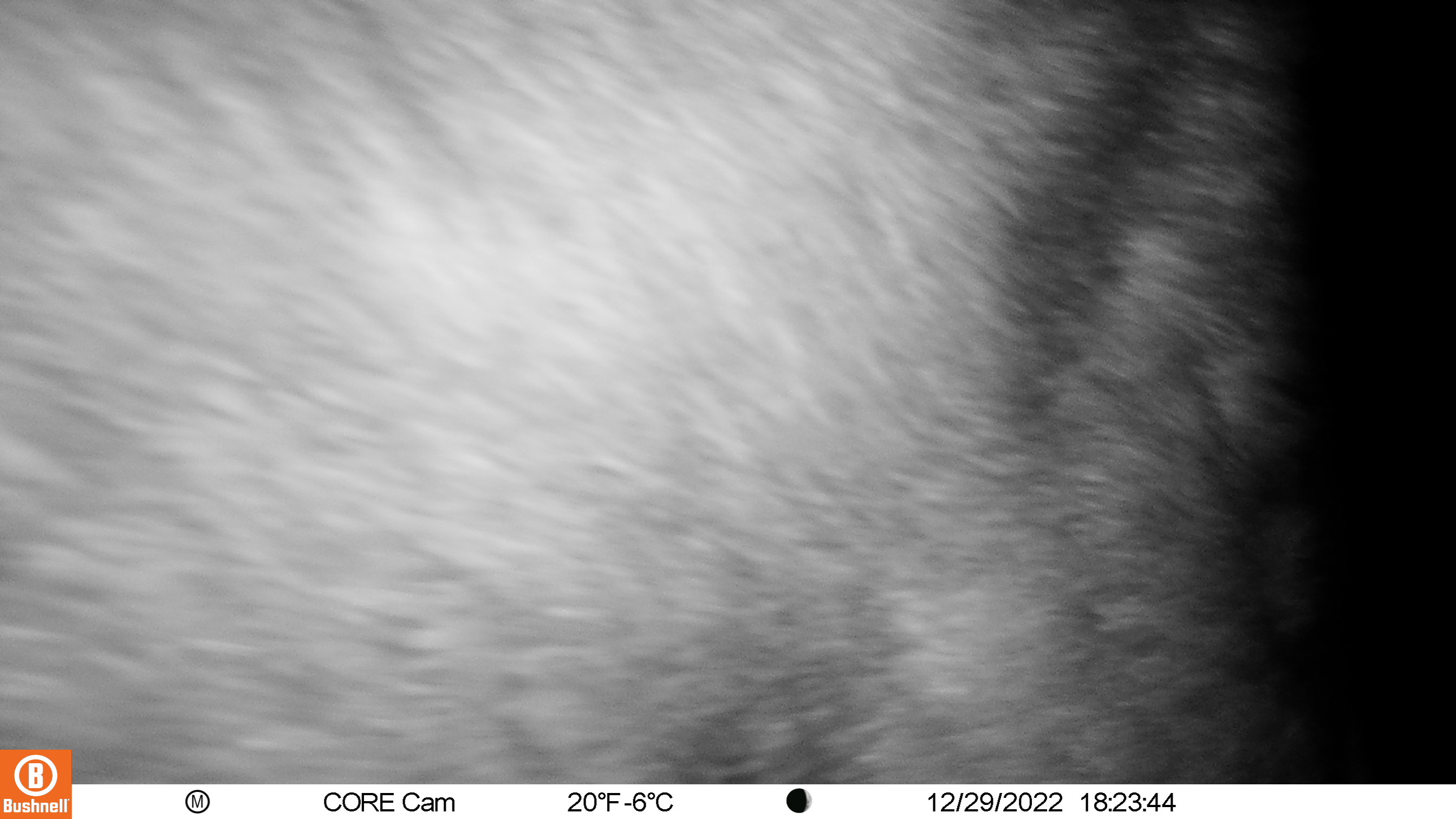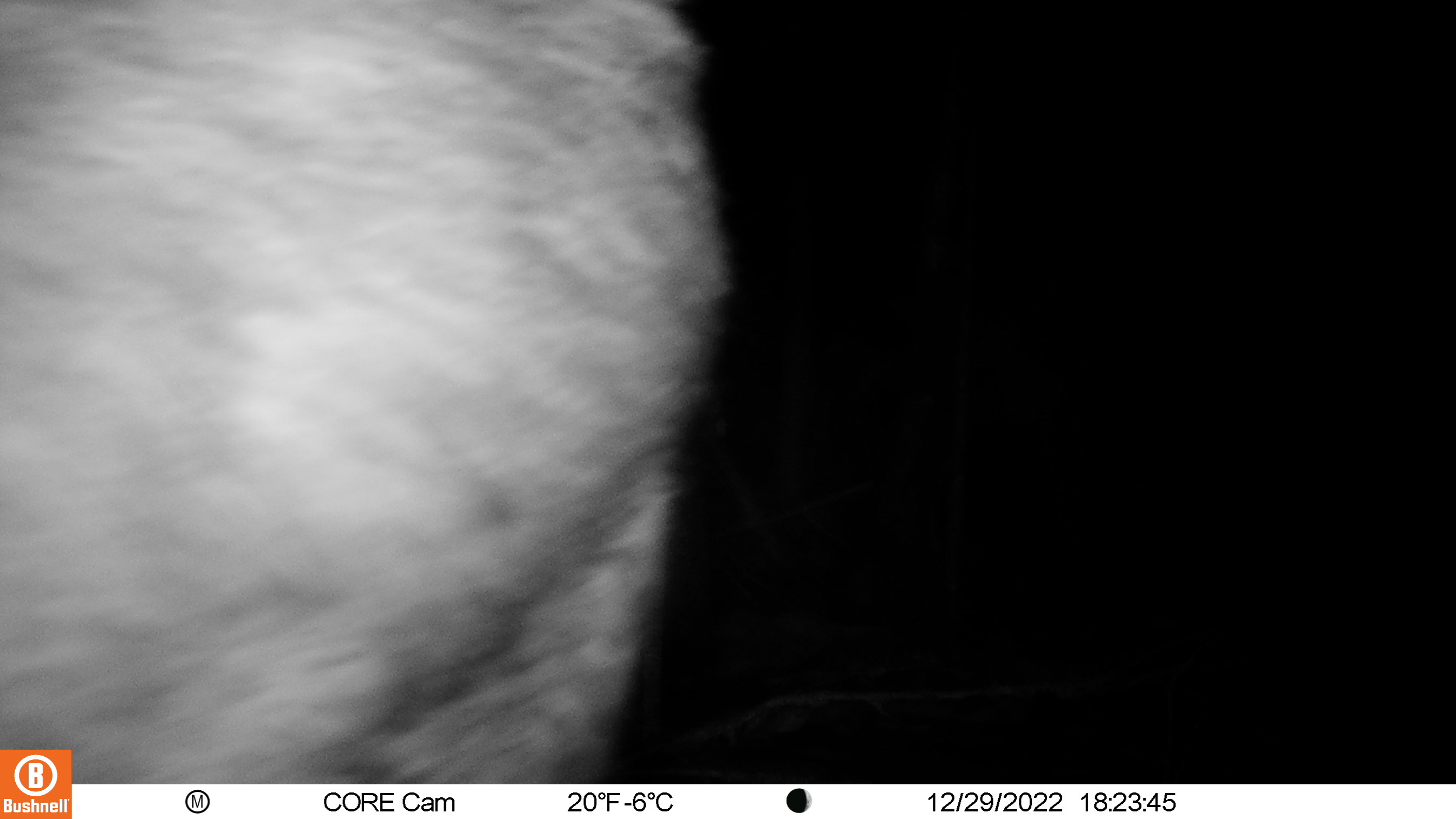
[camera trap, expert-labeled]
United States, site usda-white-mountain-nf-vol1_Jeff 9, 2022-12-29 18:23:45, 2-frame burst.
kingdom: Animalia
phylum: Chordata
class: Mammalia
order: Artiodactyla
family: Cervidae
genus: Alces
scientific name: Alces alces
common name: moose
Moose (Alces alces).